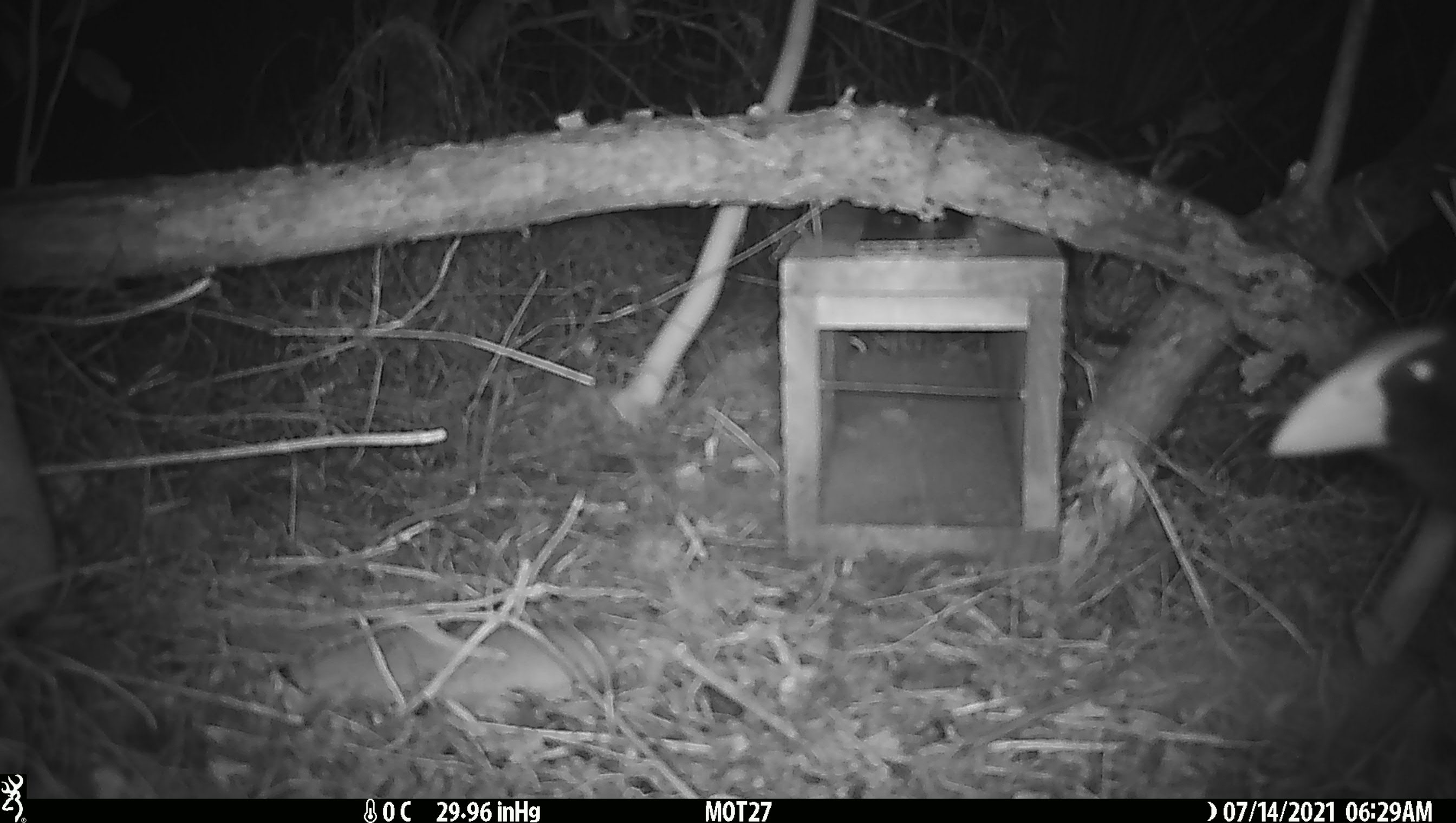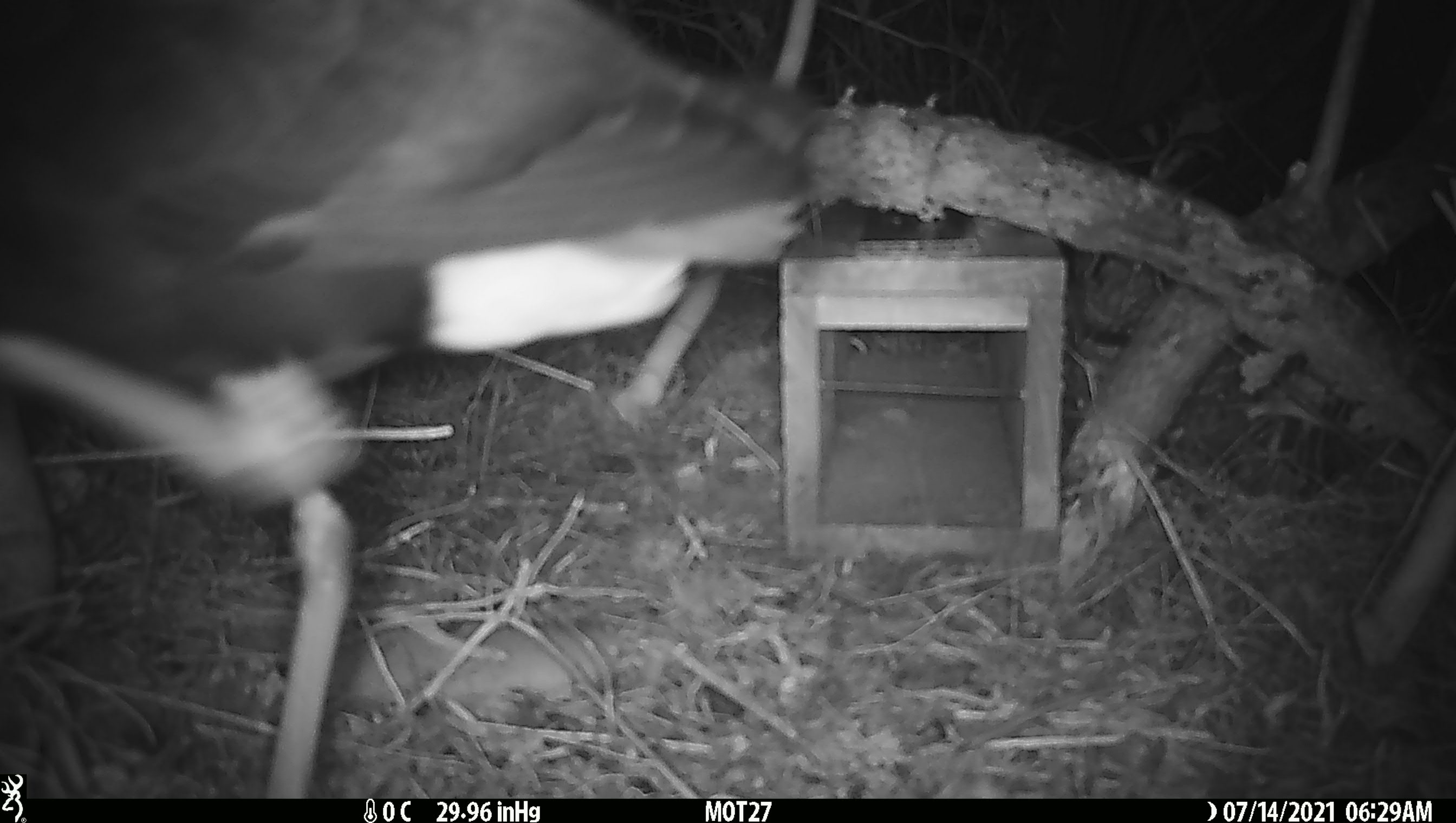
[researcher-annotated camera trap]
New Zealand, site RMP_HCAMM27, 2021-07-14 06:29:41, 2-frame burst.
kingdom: Animalia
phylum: Chordata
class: Aves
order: Gruiformes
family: Rallidae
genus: Porphyrio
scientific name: Porphyrio melanotus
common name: australasian swamphen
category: pukeko